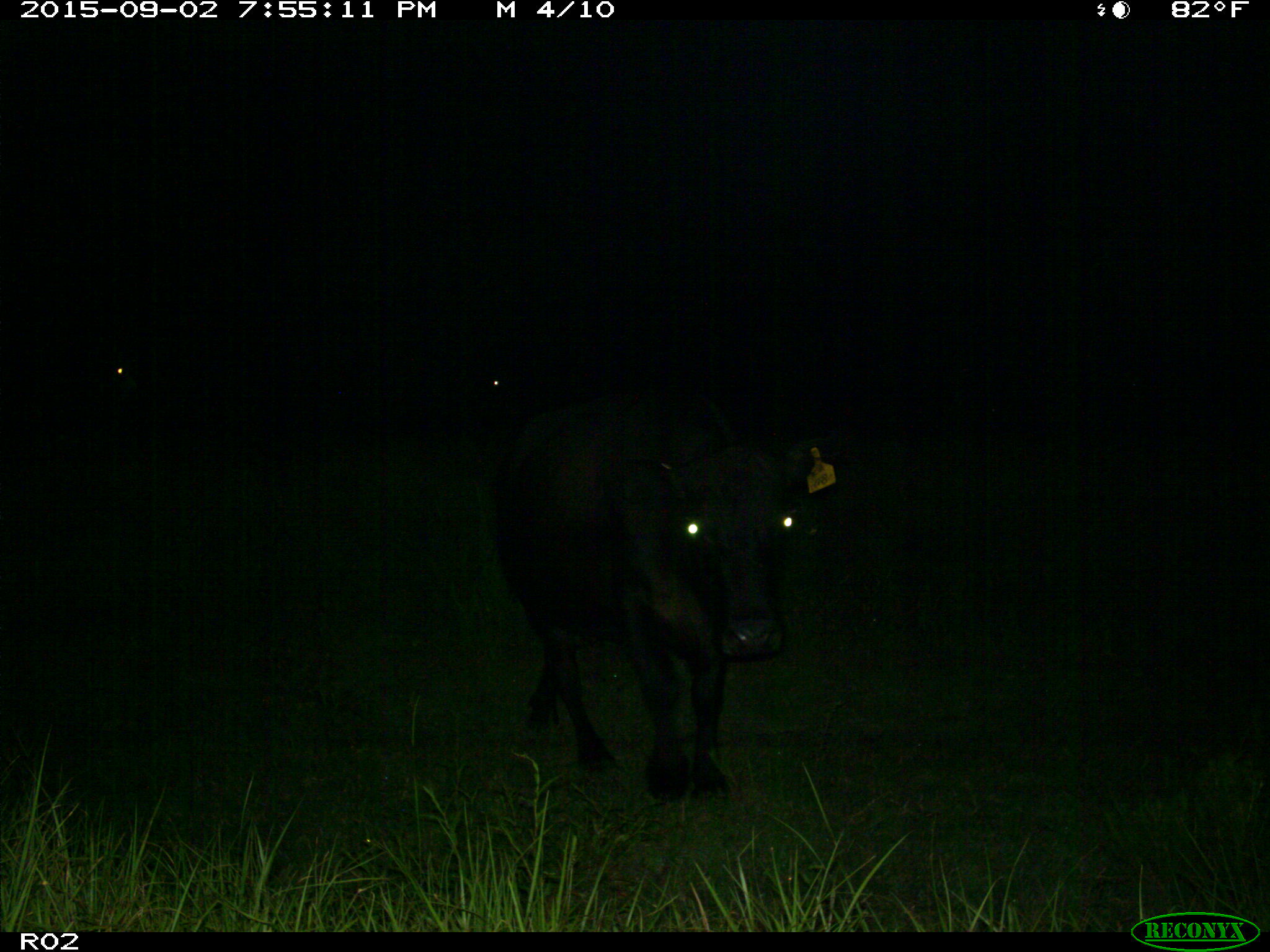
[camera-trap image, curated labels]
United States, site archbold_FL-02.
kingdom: Animalia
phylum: Chordata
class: Mammalia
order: Artiodactyla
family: Bovidae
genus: Bos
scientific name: Bos taurus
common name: domestic cow